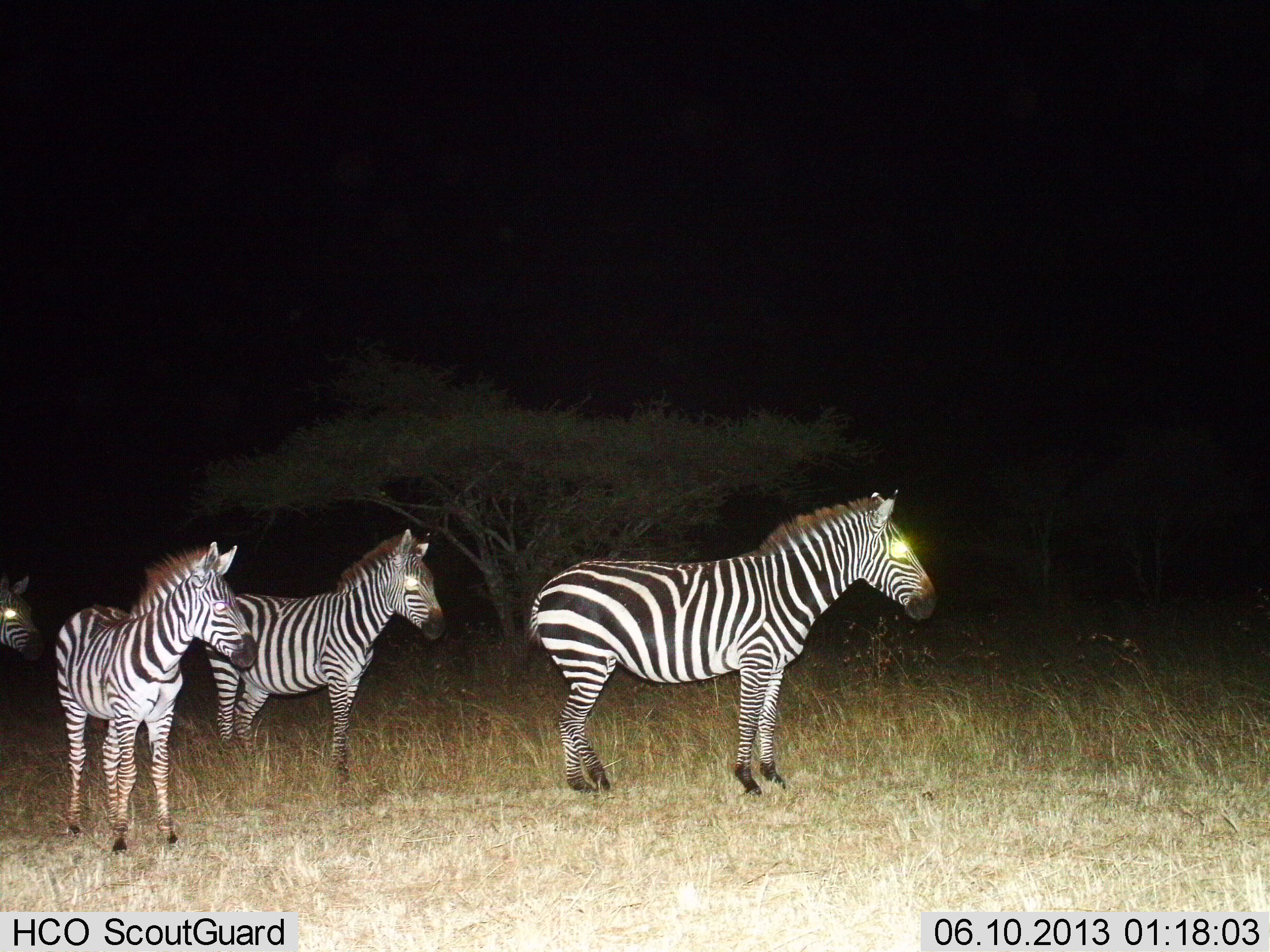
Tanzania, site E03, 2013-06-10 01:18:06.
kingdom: Animalia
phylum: Chordata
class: Mammalia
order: Perissodactyla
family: Equidae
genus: Equus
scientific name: Equus quagga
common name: plains zebra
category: zebra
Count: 4.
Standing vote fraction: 90%.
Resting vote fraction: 0%.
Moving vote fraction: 10%.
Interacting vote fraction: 0%.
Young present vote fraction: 10%.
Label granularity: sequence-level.